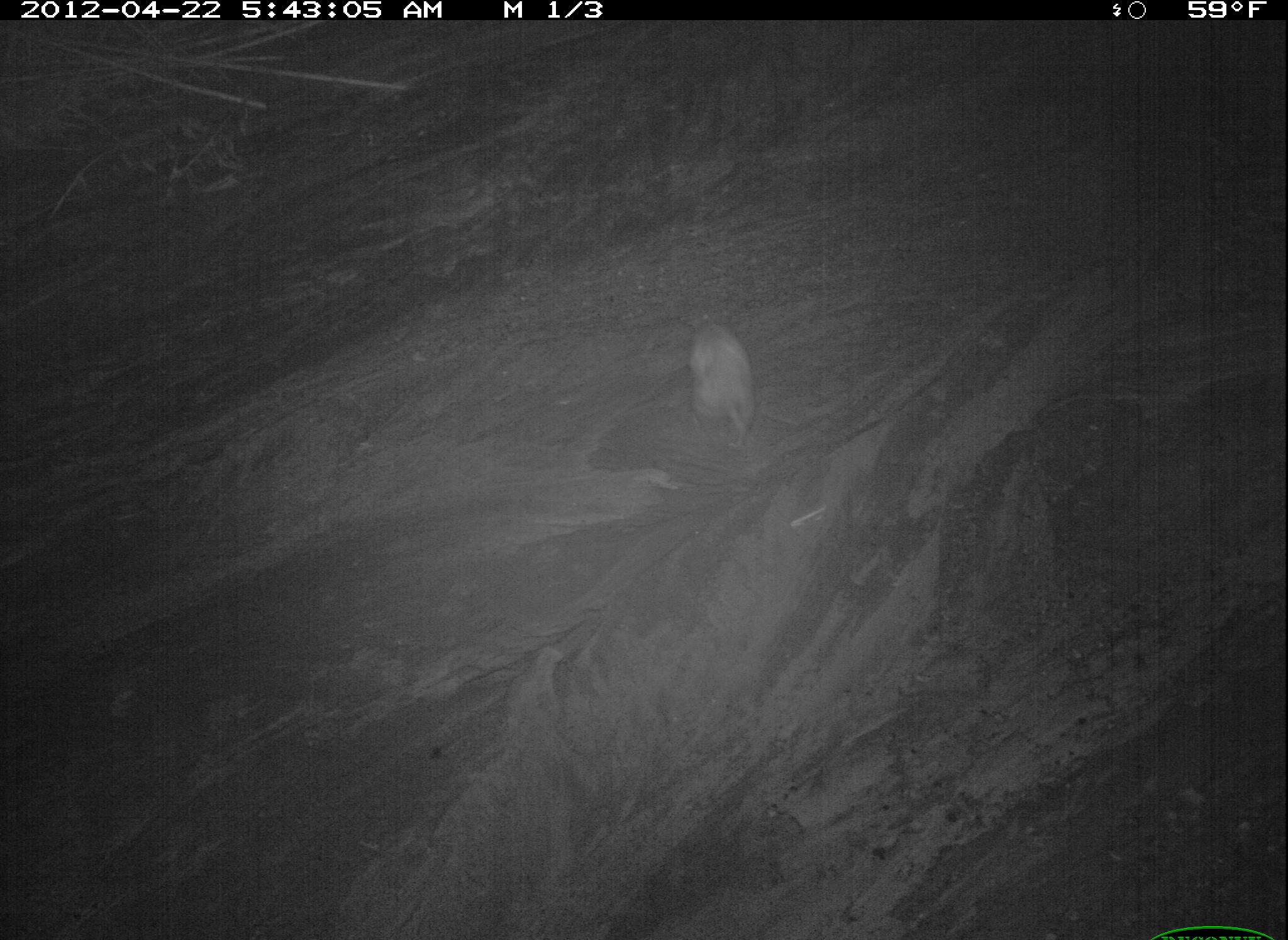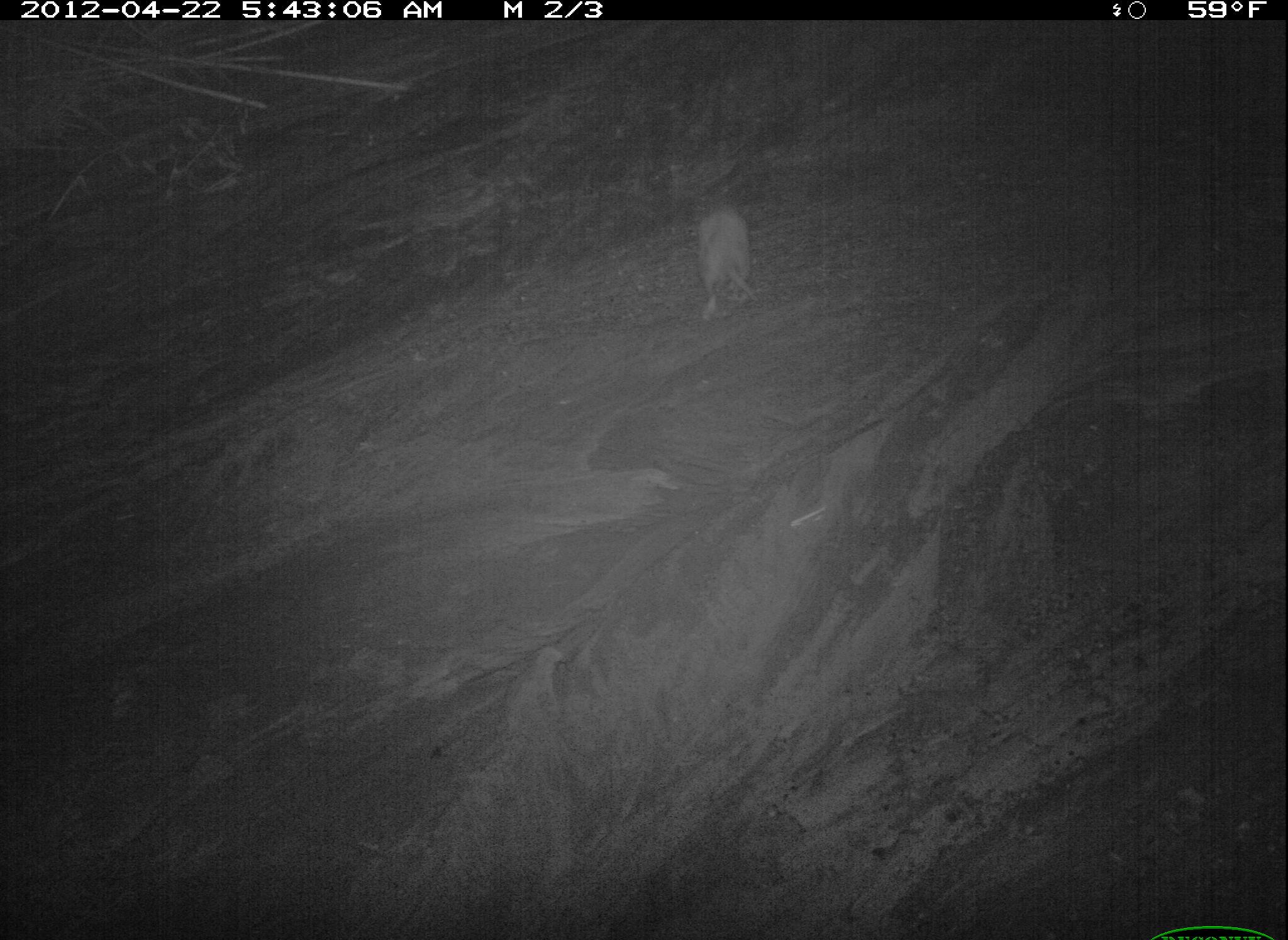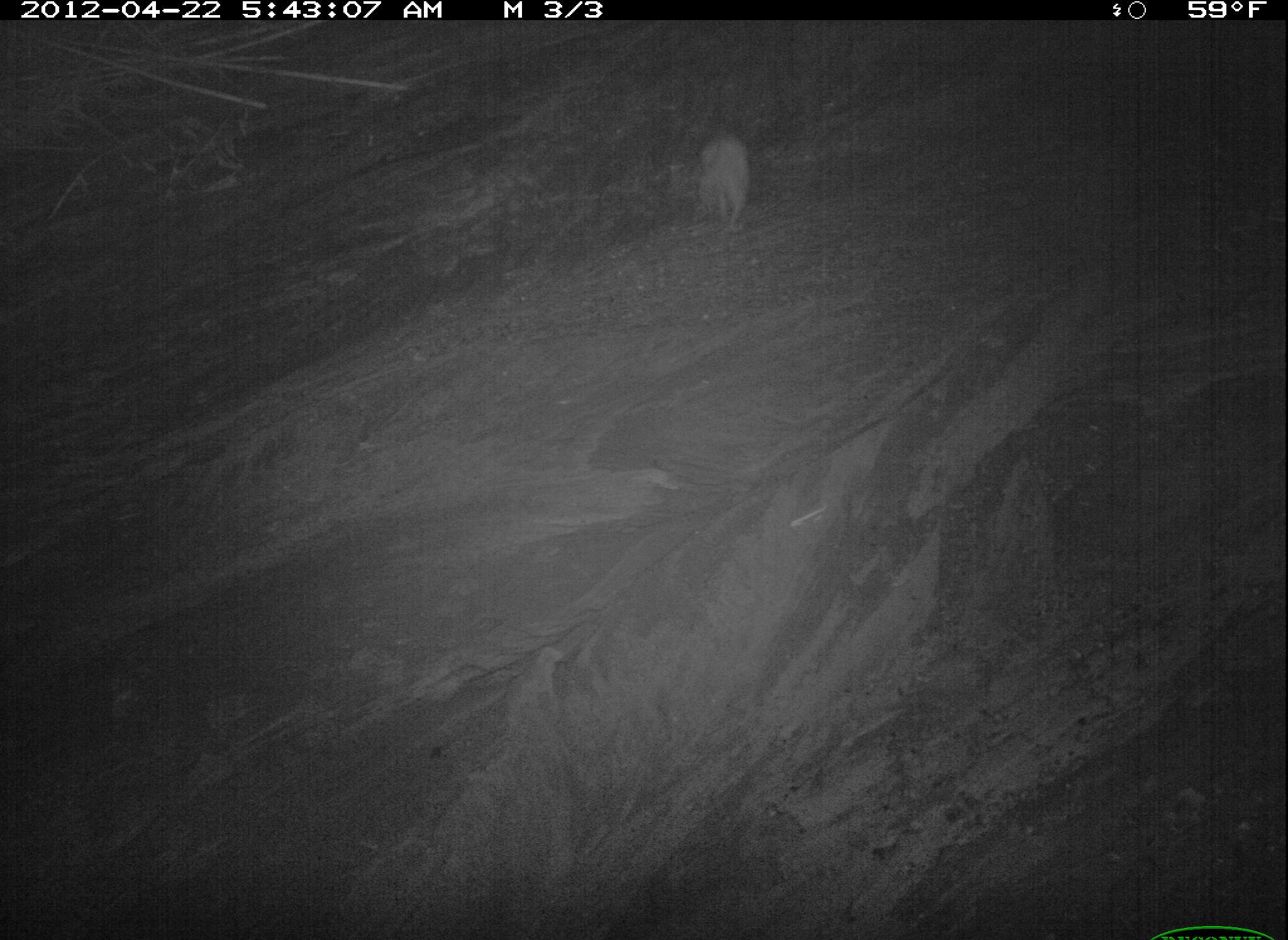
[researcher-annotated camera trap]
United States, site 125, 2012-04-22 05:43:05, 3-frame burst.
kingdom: Animalia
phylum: Chordata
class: Mammalia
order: Didelphimorphia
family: Didelphidae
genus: Didelphis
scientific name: Didelphis virginiana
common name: virginia opossum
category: opossum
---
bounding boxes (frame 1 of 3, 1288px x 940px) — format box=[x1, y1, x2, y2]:
opossum: box=[681, 315, 767, 463]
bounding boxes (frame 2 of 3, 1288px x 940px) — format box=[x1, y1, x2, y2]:
opossum: box=[696, 200, 758, 324]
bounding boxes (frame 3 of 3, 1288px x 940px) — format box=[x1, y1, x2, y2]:
opossum: box=[692, 128, 757, 240]